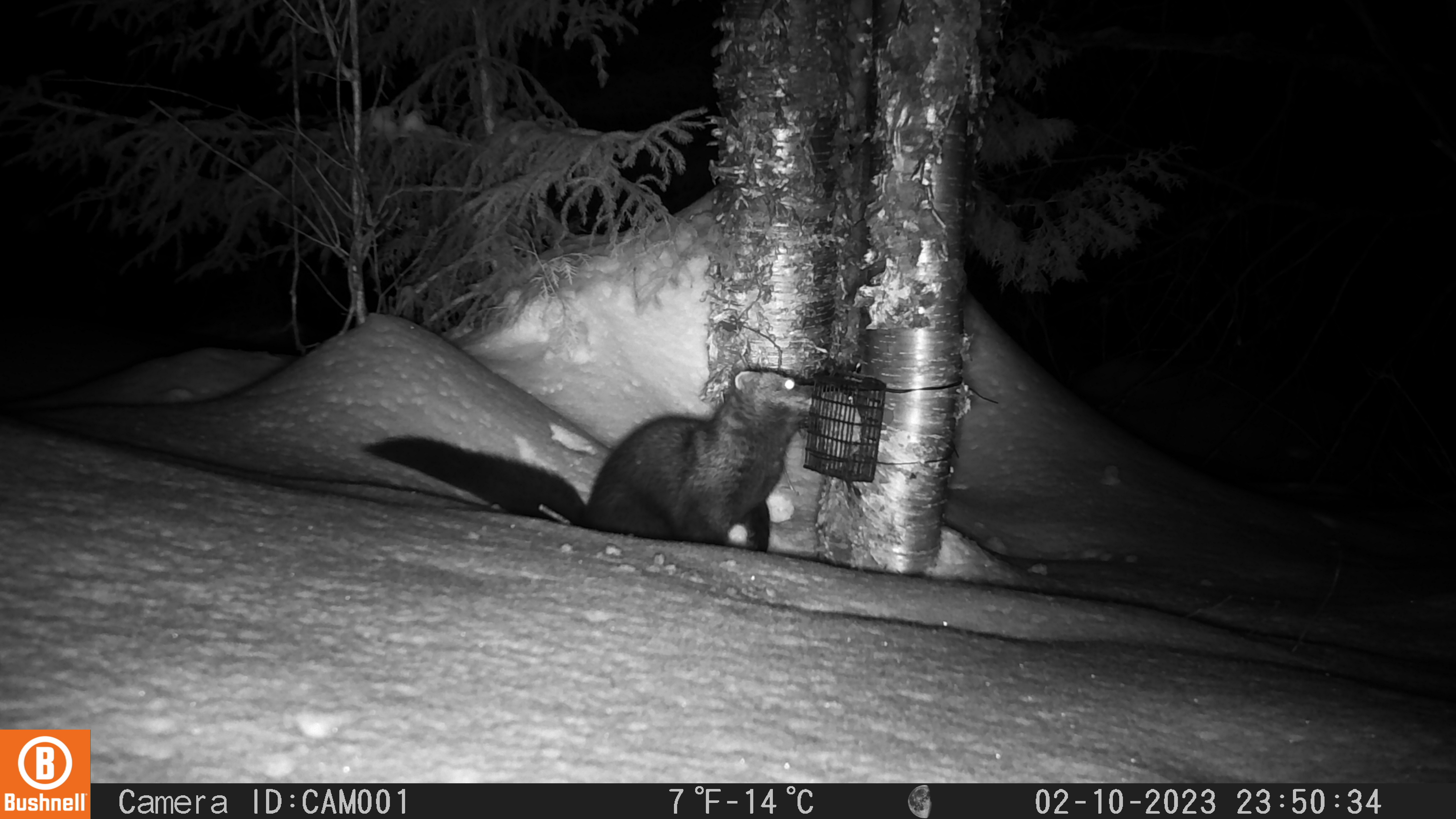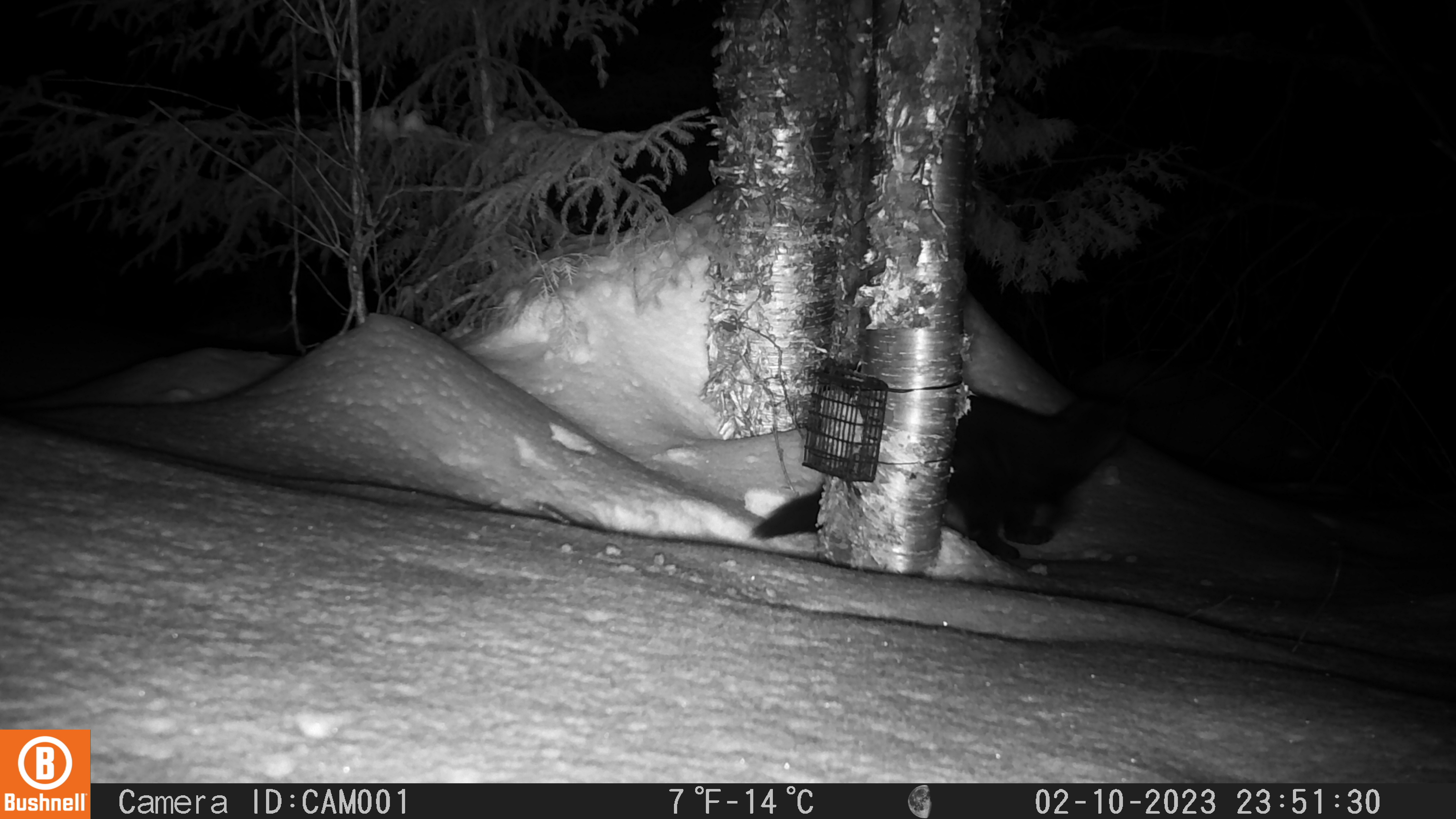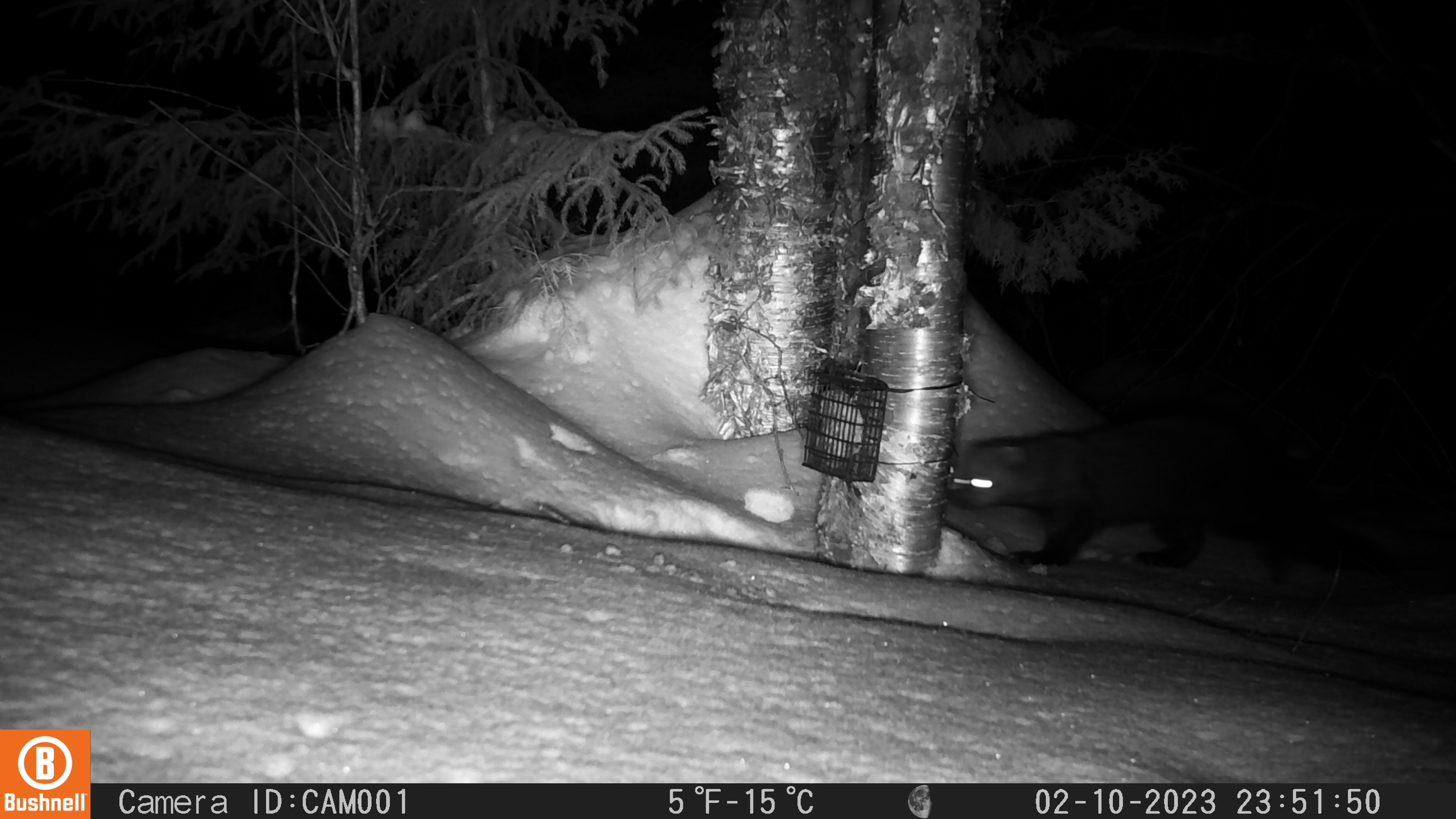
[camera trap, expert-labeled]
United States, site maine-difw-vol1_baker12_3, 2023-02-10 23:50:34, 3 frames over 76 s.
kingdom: Animalia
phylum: Chordata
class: Mammalia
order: Carnivora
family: Mustelidae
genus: Pekania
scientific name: Pekania pennanti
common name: fisher